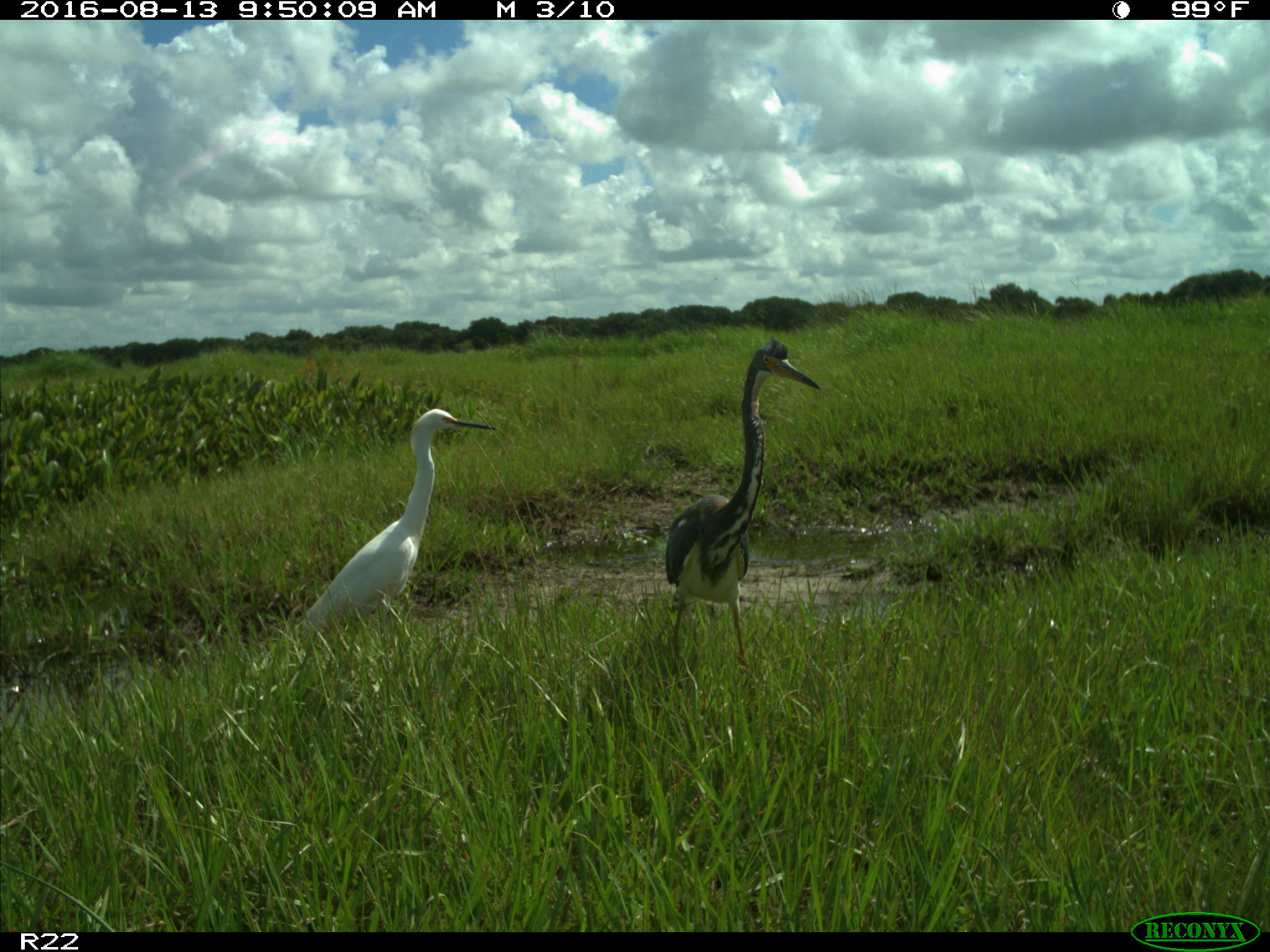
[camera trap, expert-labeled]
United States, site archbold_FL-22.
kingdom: Animalia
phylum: Chordata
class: Aves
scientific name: Aves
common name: birds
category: unidentified bird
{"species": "unidentified bird (birds) (Aves)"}